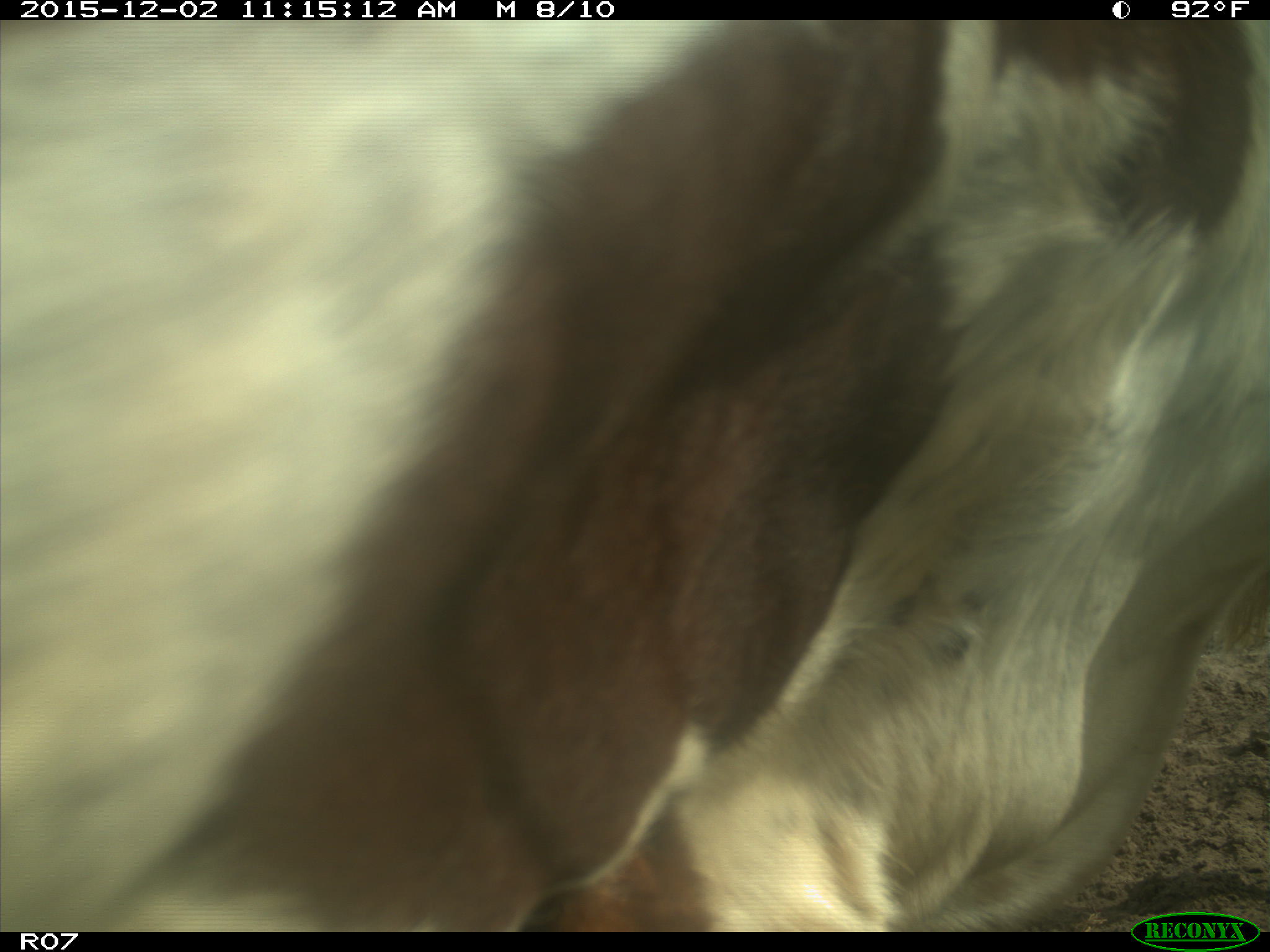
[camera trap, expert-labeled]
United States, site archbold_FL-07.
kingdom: Animalia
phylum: Chordata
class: Mammalia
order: Artiodactyla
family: Bovidae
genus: Bos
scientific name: Bos taurus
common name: domestic cow